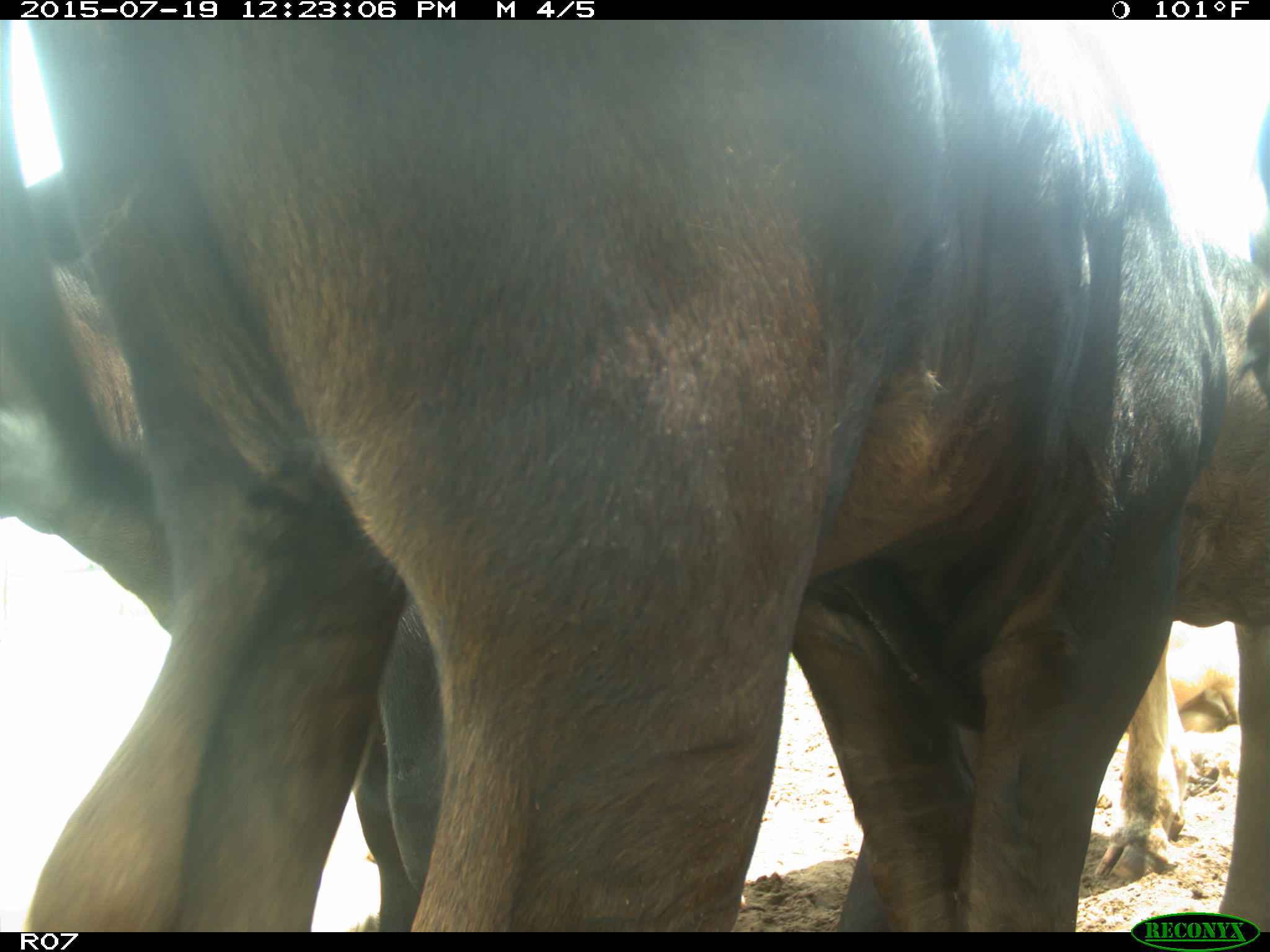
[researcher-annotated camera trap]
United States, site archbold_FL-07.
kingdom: Animalia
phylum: Chordata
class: Mammalia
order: Artiodactyla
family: Bovidae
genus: Bos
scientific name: Bos taurus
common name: domestic cow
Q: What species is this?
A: Bos taurus (domestic cow).